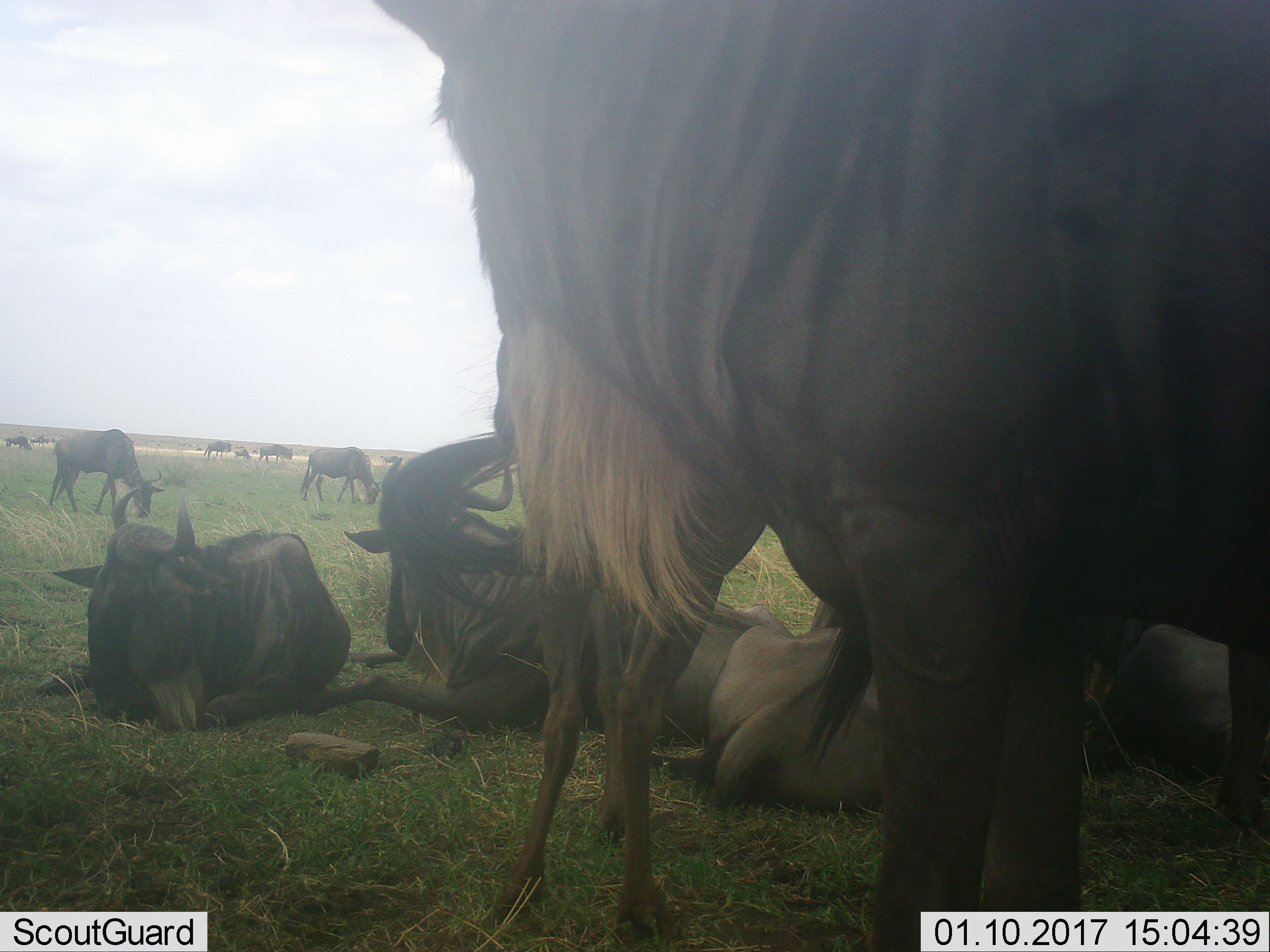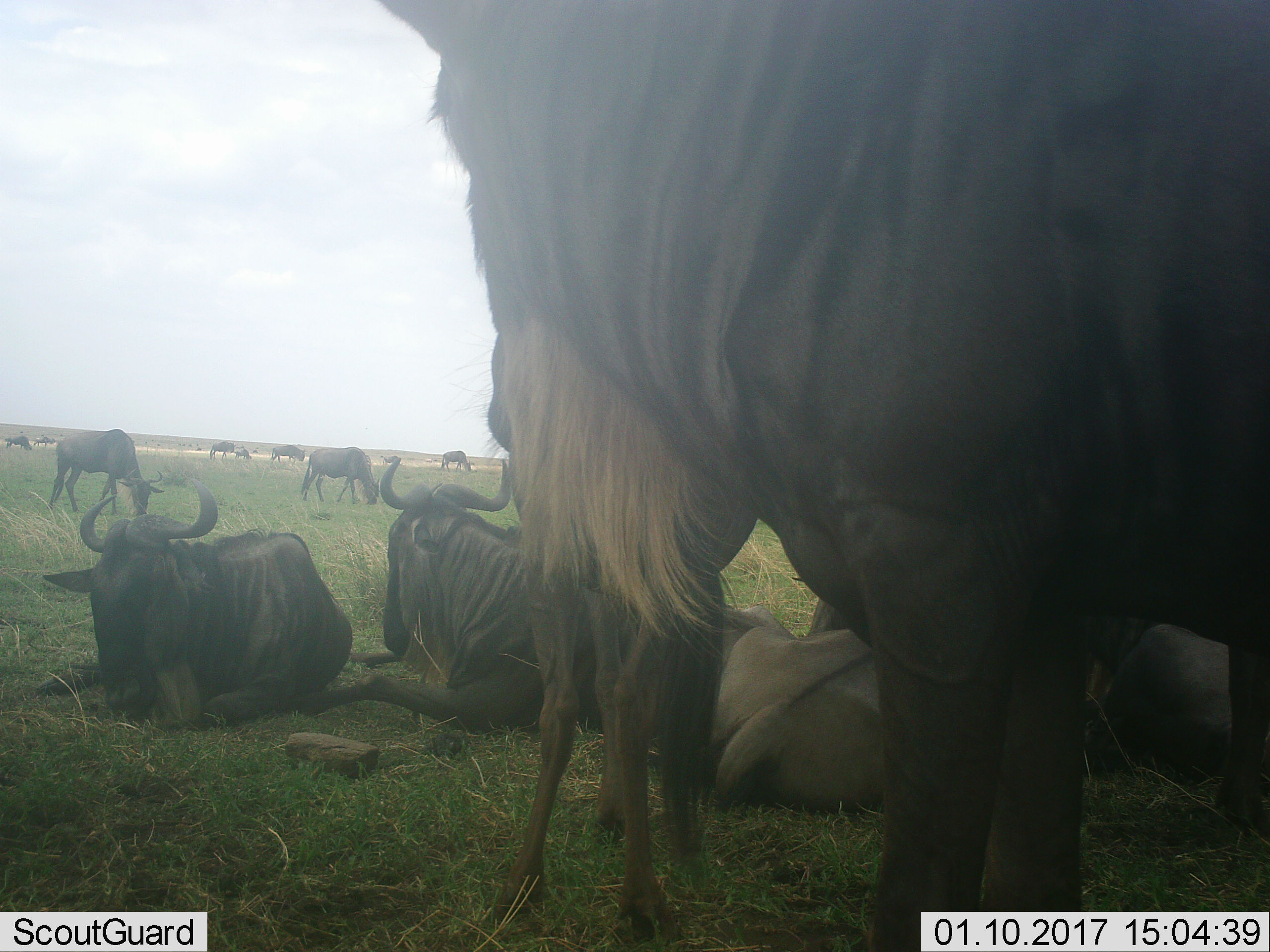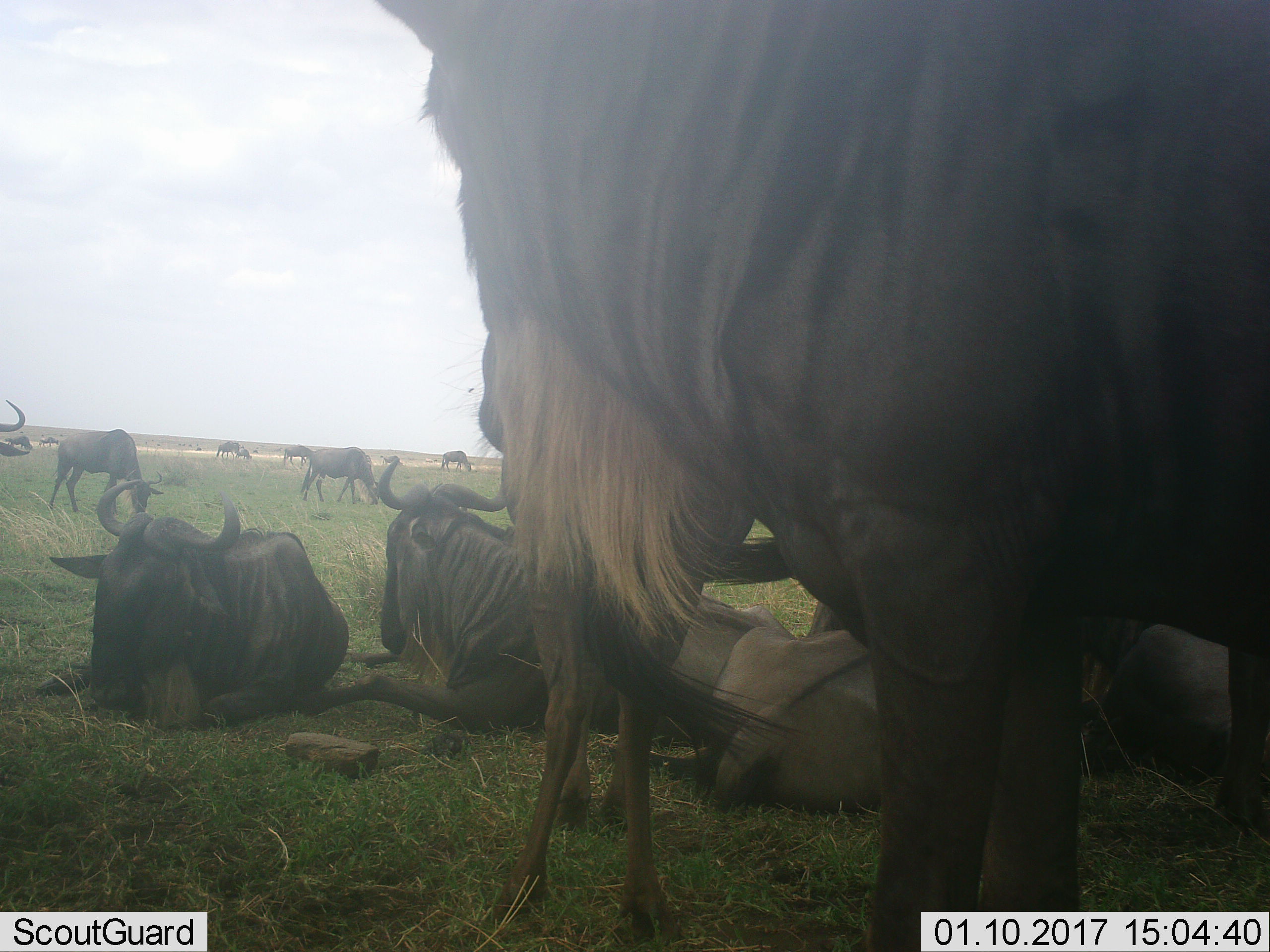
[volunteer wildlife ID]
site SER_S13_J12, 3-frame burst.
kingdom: Animalia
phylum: Chordata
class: Mammalia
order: Artiodactyla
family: Bovidae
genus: Connochaetes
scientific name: Connochaetes taurinus taurinus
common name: blue wildebeest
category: wildebeestblue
Wildebeestblue (blue wildebeest) (Connochaetes taurinus taurinus), count 11-50. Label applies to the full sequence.